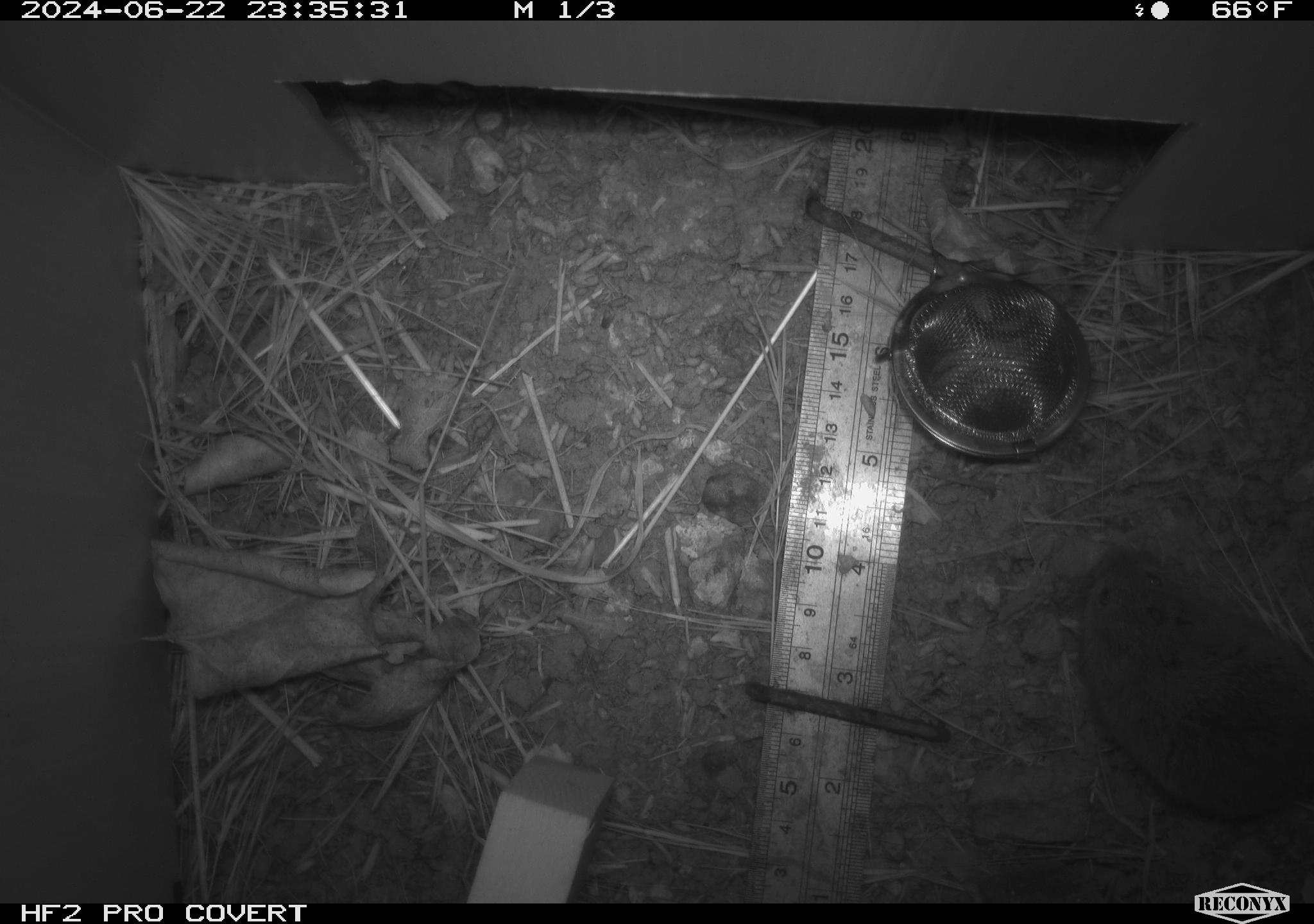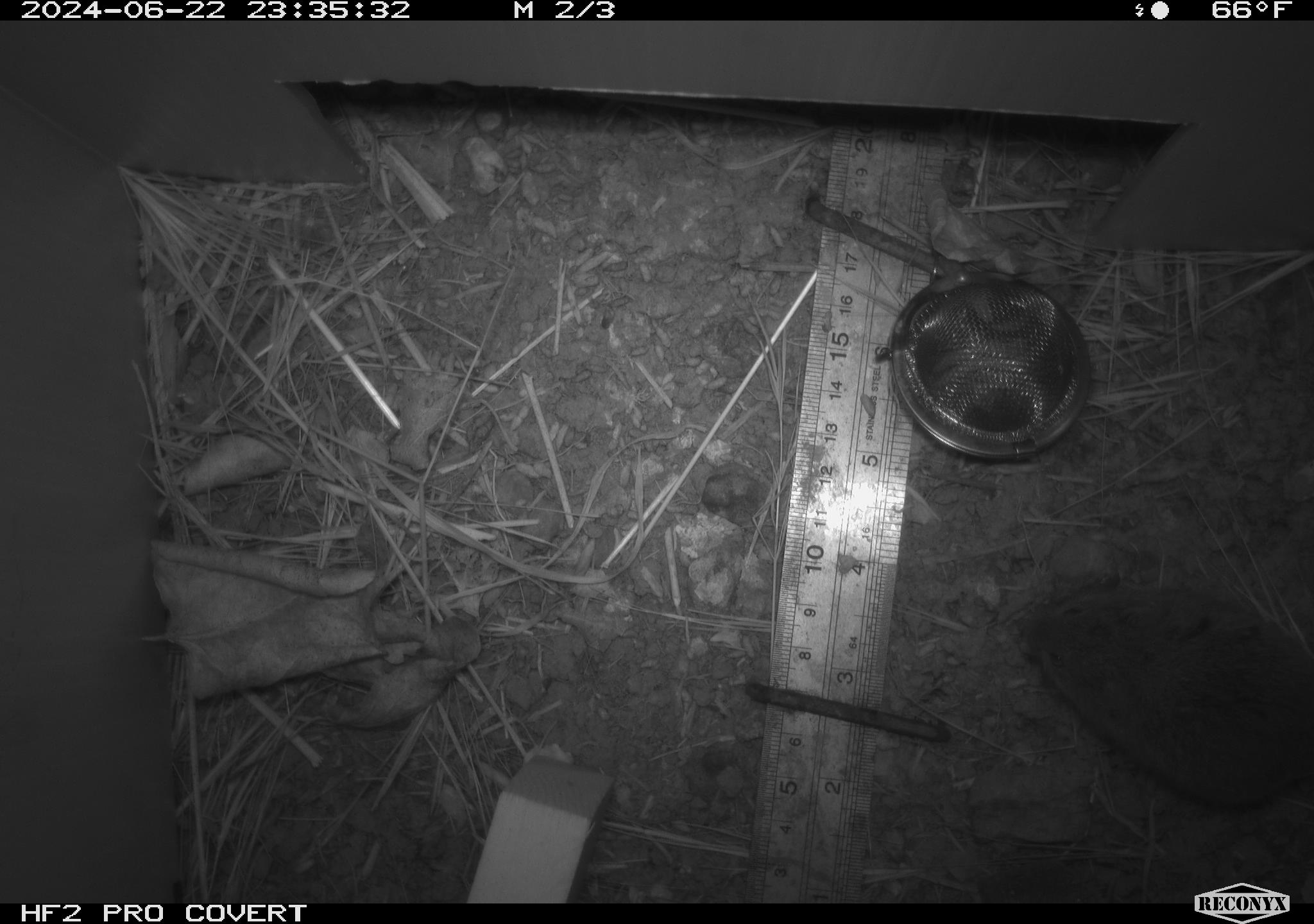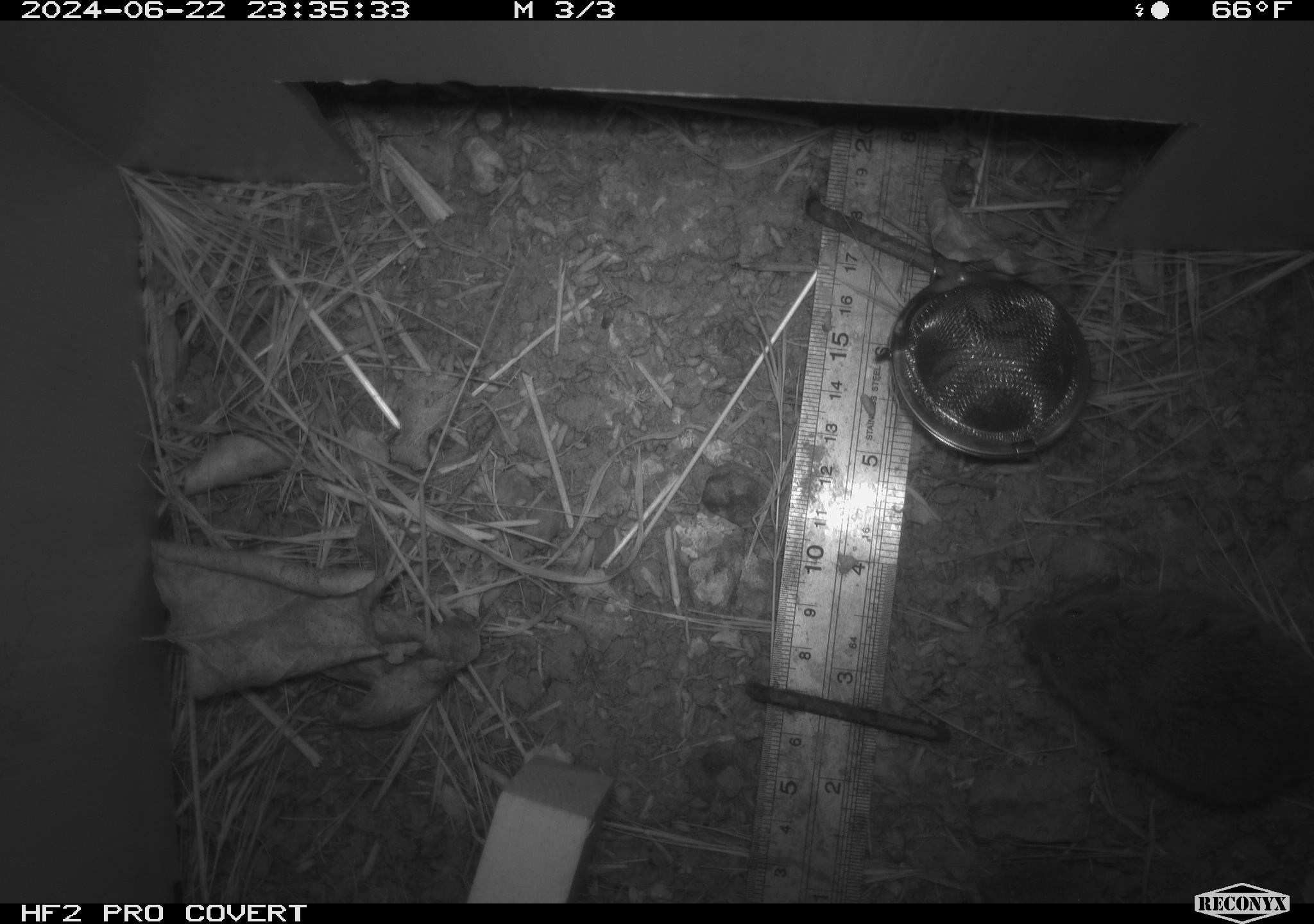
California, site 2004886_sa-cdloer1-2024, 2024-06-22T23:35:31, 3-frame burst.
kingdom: Animalia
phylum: Chordata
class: Mammalia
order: Rodentia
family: Cricetidae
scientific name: Arvicolinae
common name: voles, lemmings, and muskrats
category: arvicolinae subfamily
Arvicolinae subfamily (voles, lemmings, and muskrats) (Arvicolinae).